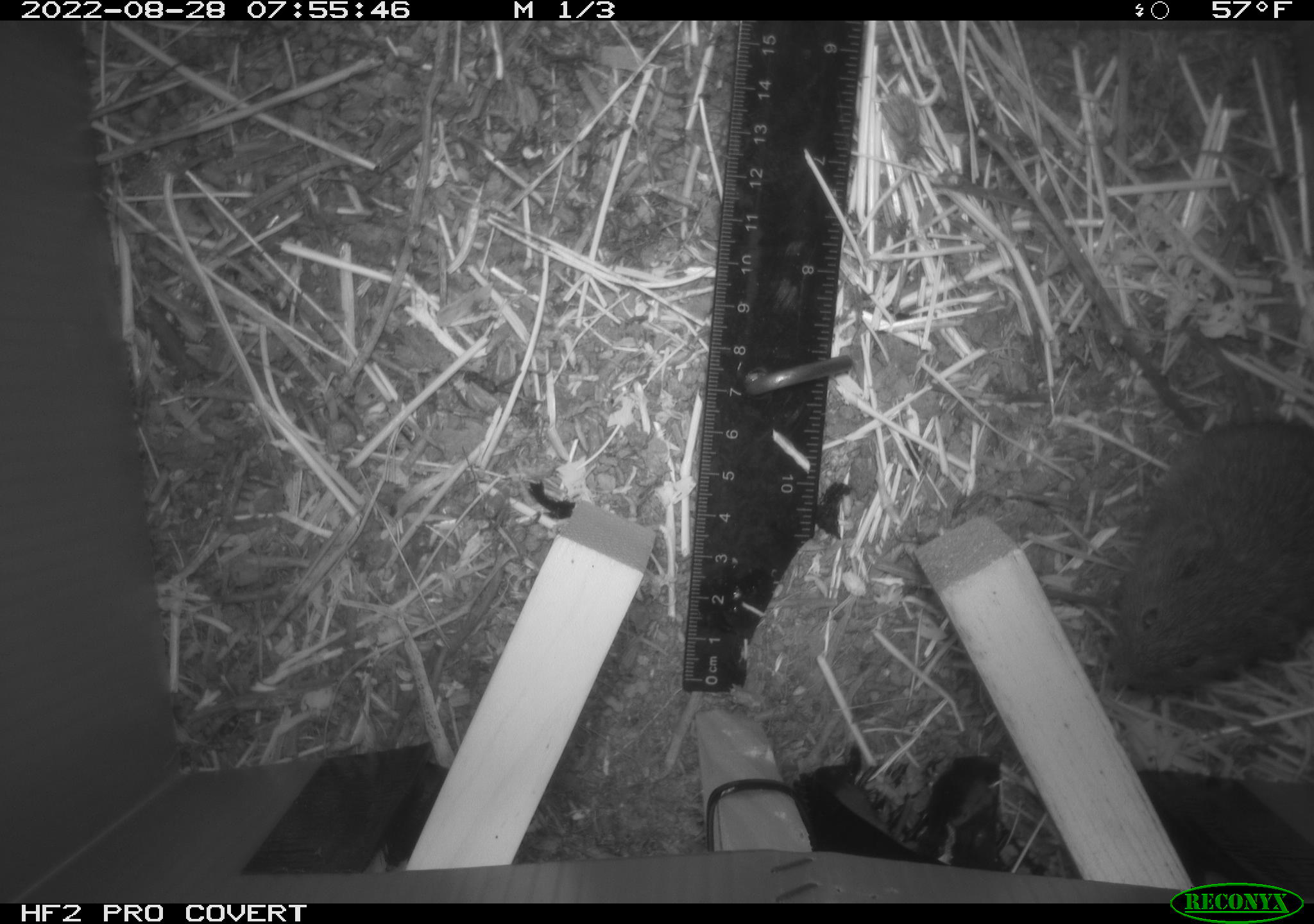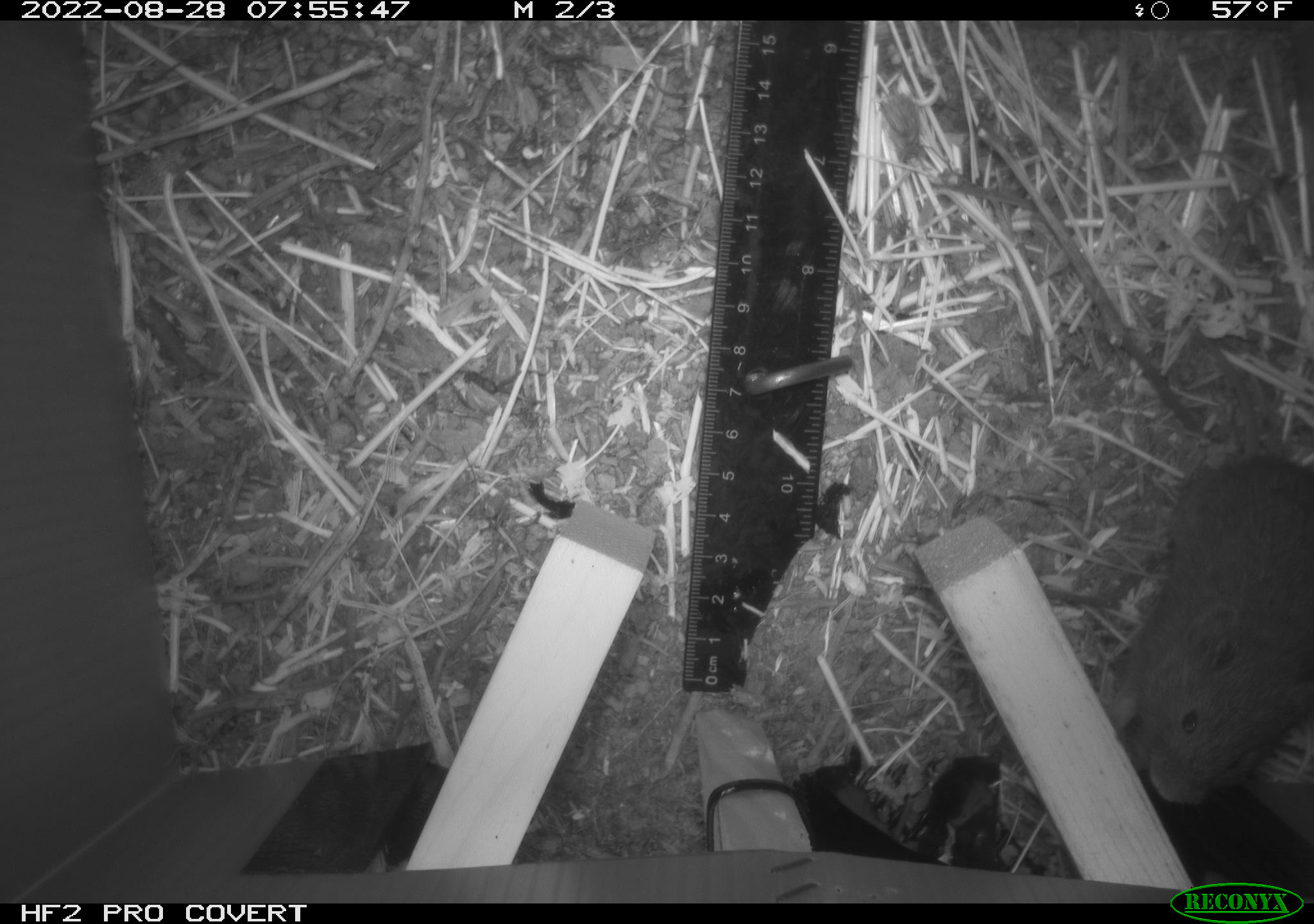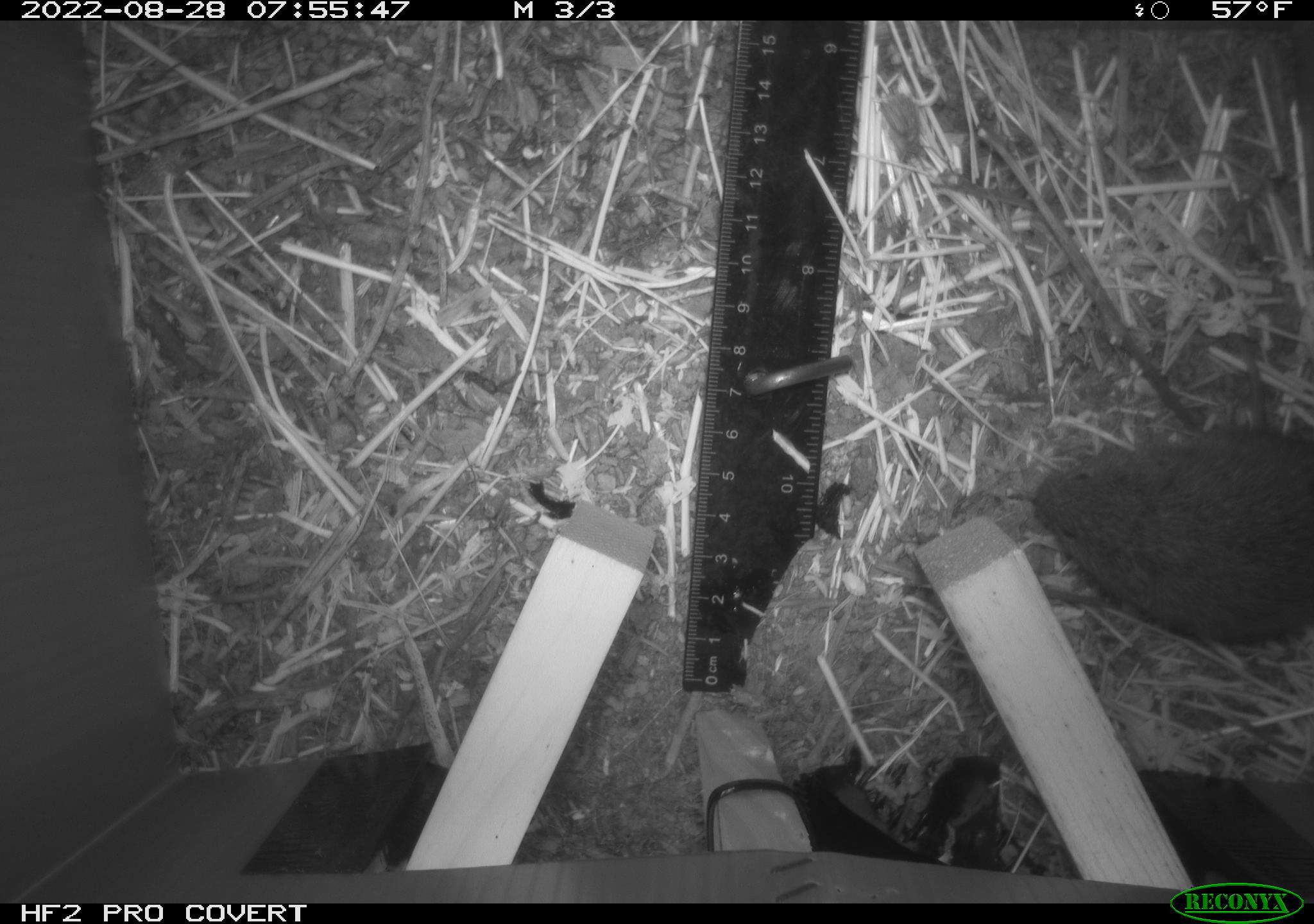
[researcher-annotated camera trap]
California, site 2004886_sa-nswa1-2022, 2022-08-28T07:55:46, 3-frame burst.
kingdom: Animalia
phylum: Chordata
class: Mammalia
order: Rodentia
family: Cricetidae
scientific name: Cricetidae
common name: hamsters, voles, lemmings, and allies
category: cricetidae family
Cricetidae family (hamsters, voles, lemmings, and allies) (Cricetidae).